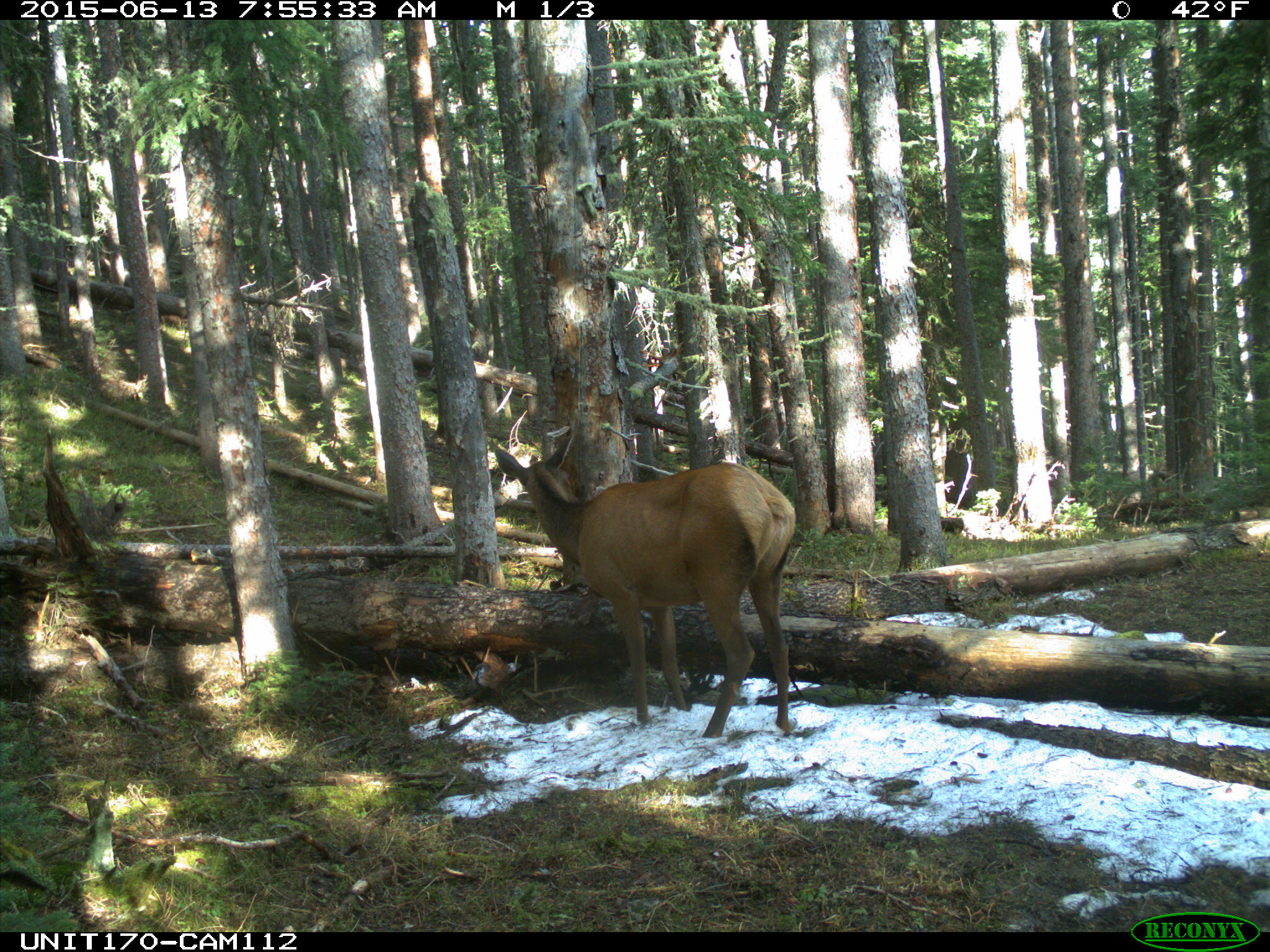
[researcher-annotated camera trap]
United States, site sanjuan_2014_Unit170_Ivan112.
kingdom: Animalia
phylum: Chordata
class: Mammalia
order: Artiodactyla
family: Cervidae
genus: Cervus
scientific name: Cervus elaphus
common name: red deer